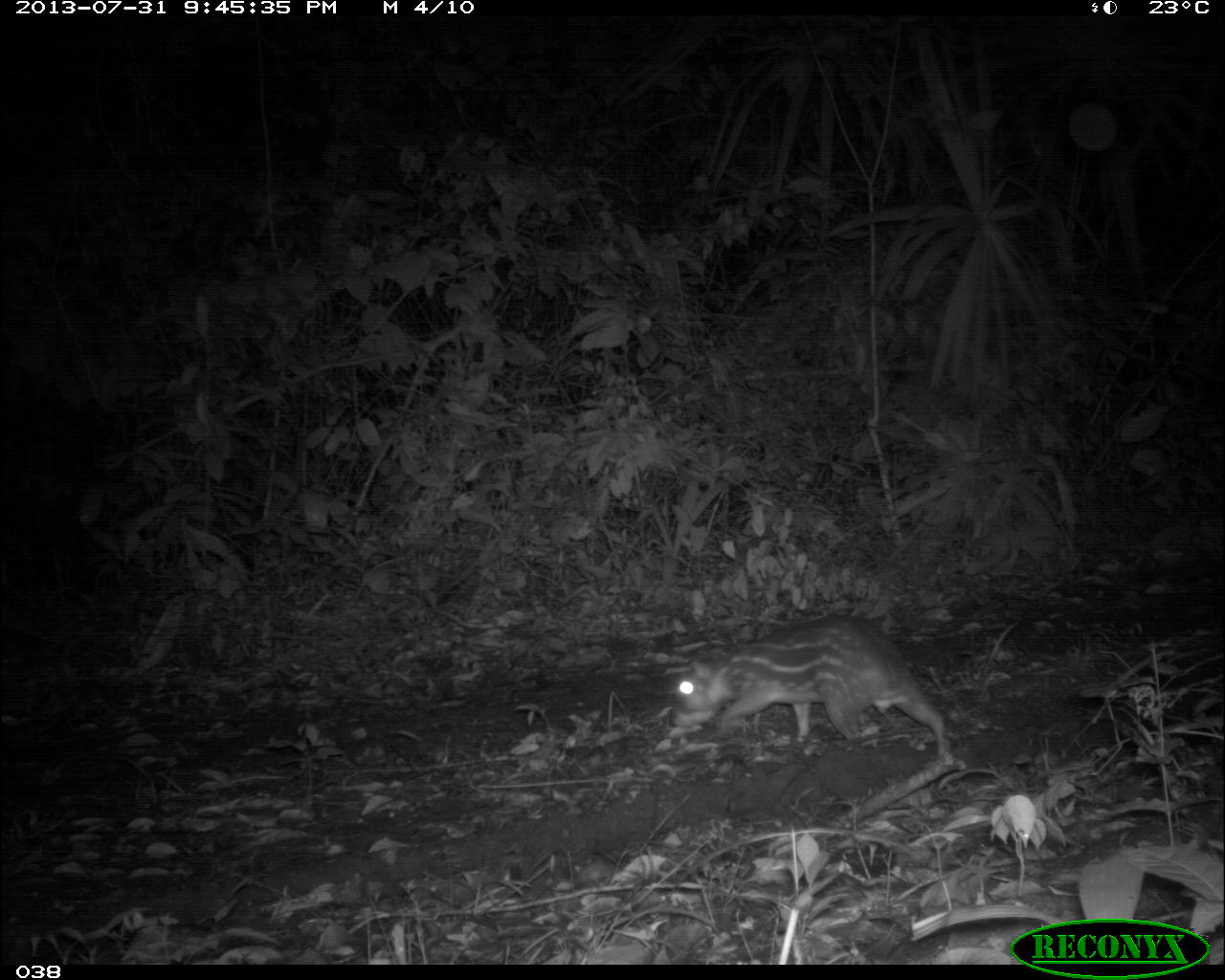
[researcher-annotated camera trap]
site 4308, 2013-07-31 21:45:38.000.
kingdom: Animalia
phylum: Chordata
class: Mammalia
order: Rodentia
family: Cuniculidae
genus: Cuniculus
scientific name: Cuniculus paca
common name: lowland paca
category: agouti paca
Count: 1.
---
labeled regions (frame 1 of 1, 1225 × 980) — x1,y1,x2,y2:
agouti paca: 666,614,954,765